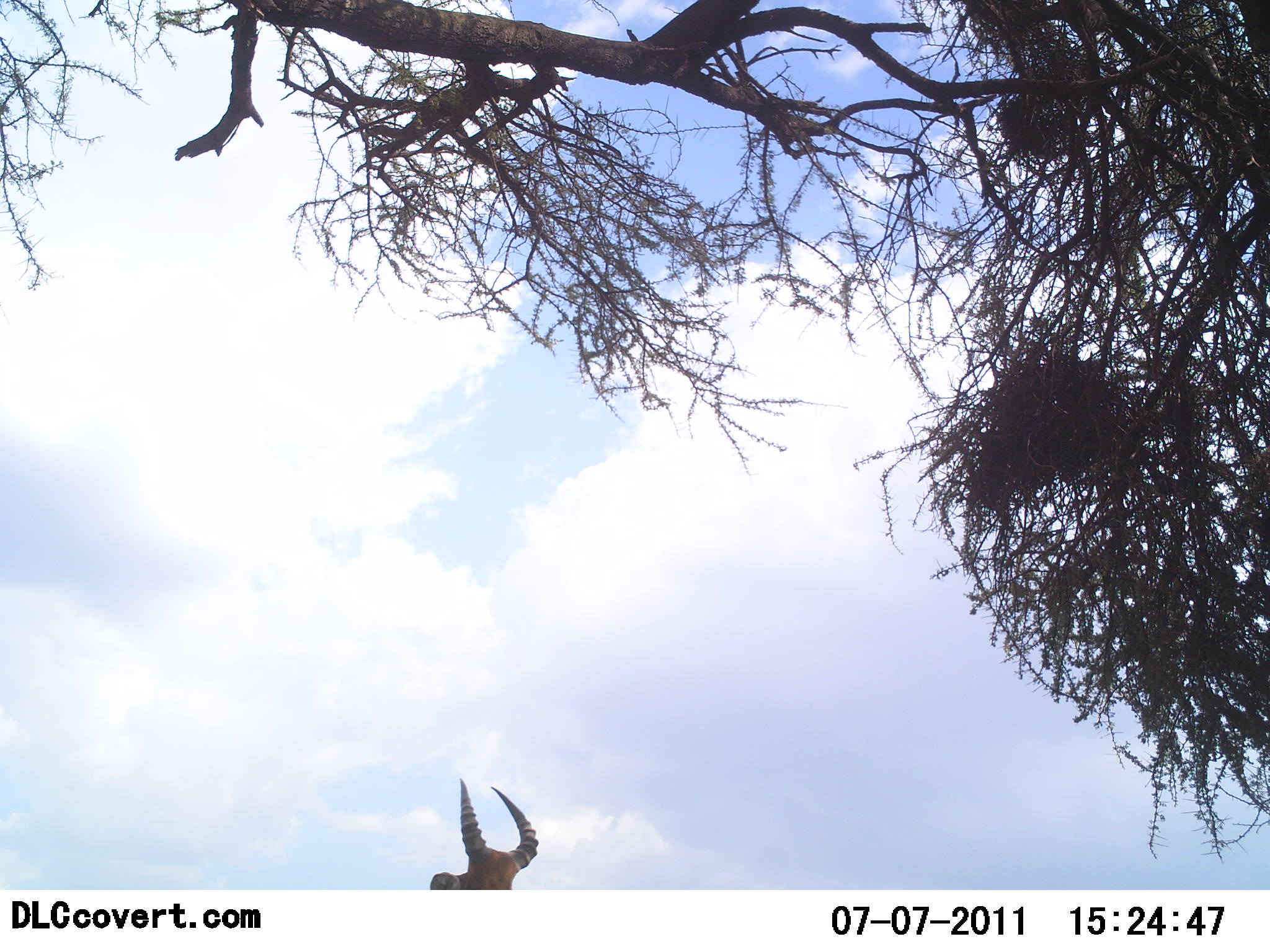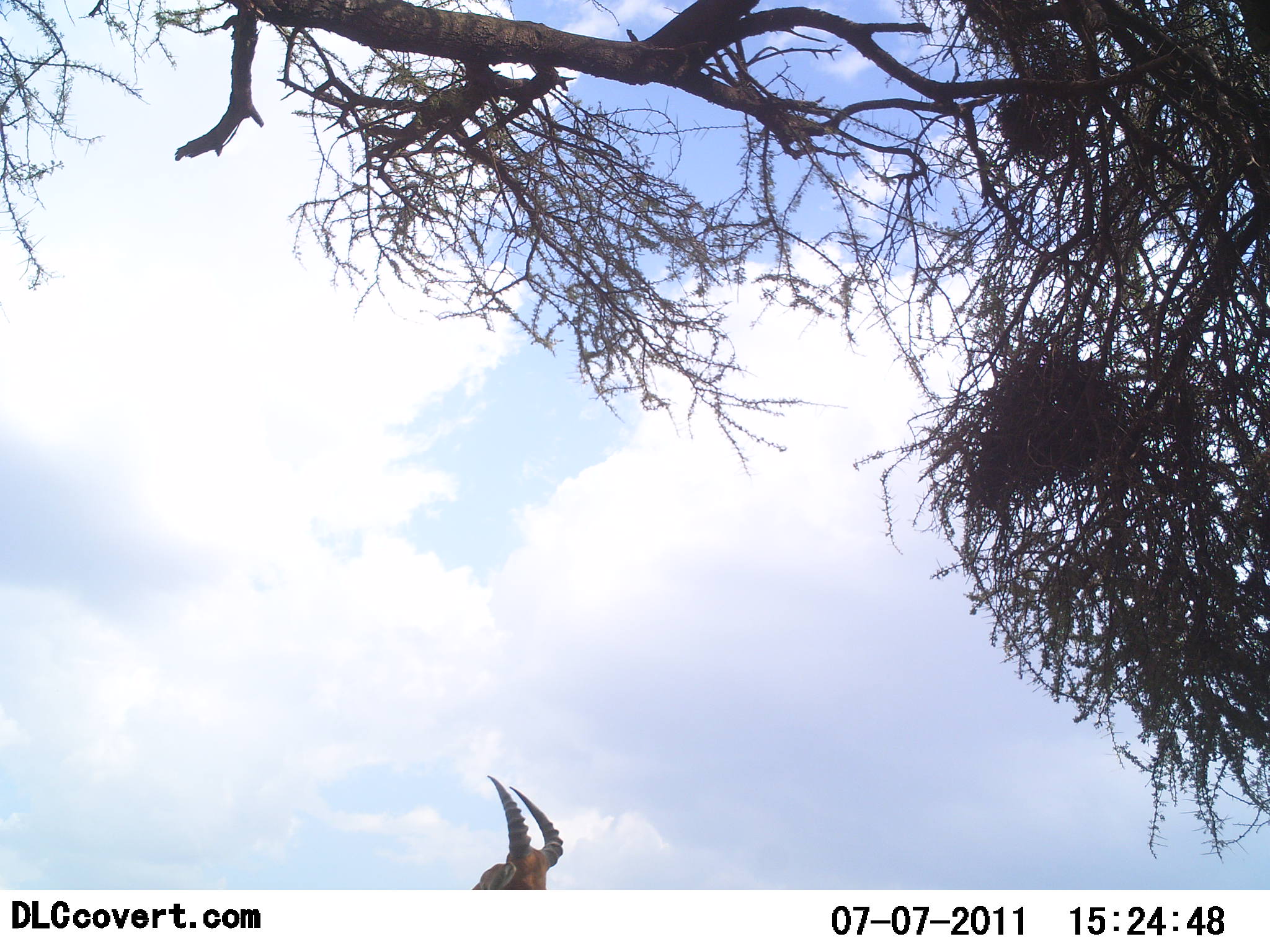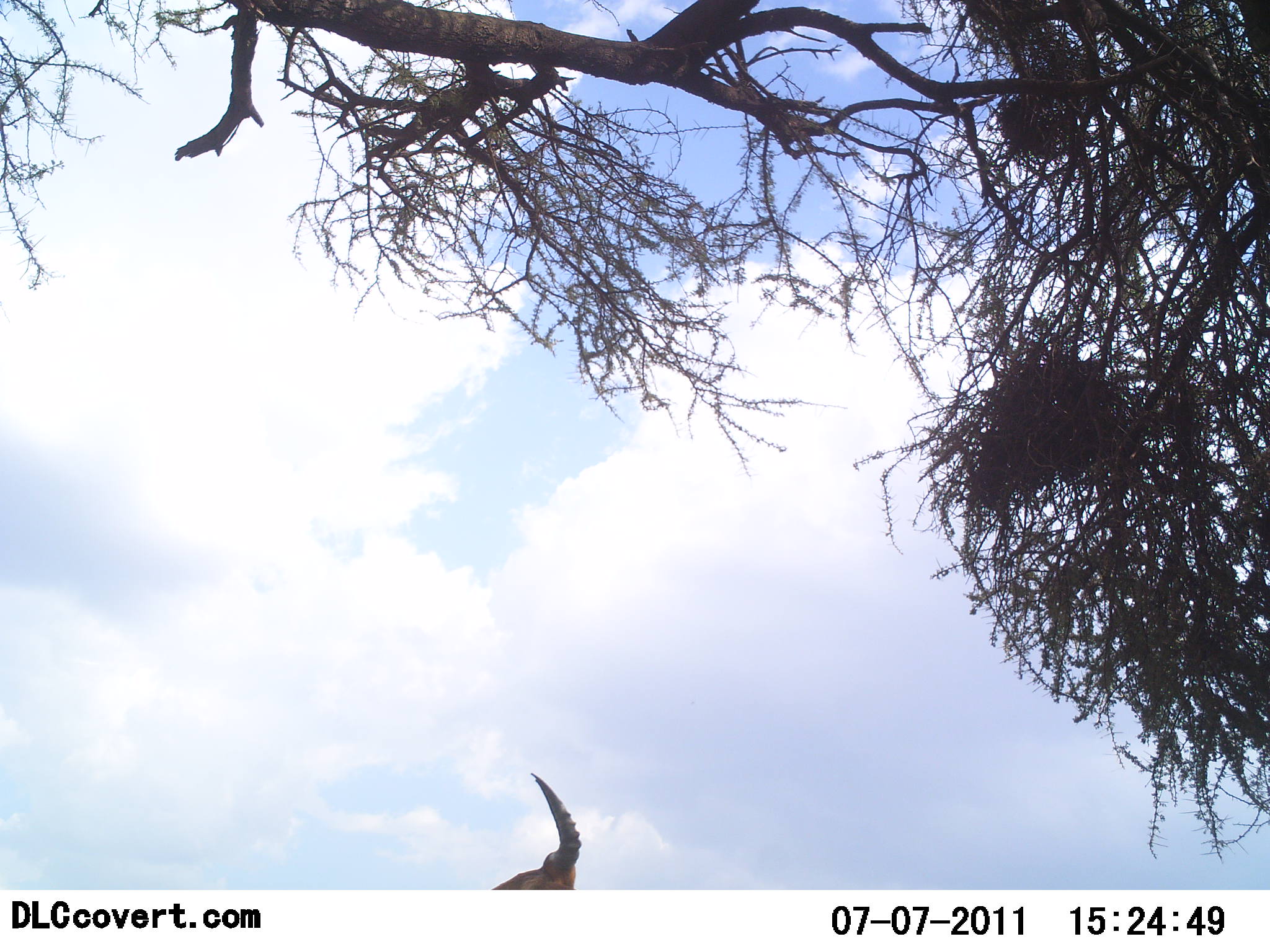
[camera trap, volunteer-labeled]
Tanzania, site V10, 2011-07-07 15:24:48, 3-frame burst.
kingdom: Animalia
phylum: Chordata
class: Mammalia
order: Artiodactyla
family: Bovidae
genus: Alcelaphus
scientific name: Alcelaphus buselaphus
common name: hartebeest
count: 1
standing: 78%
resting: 0%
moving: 22%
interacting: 0%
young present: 0%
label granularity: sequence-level